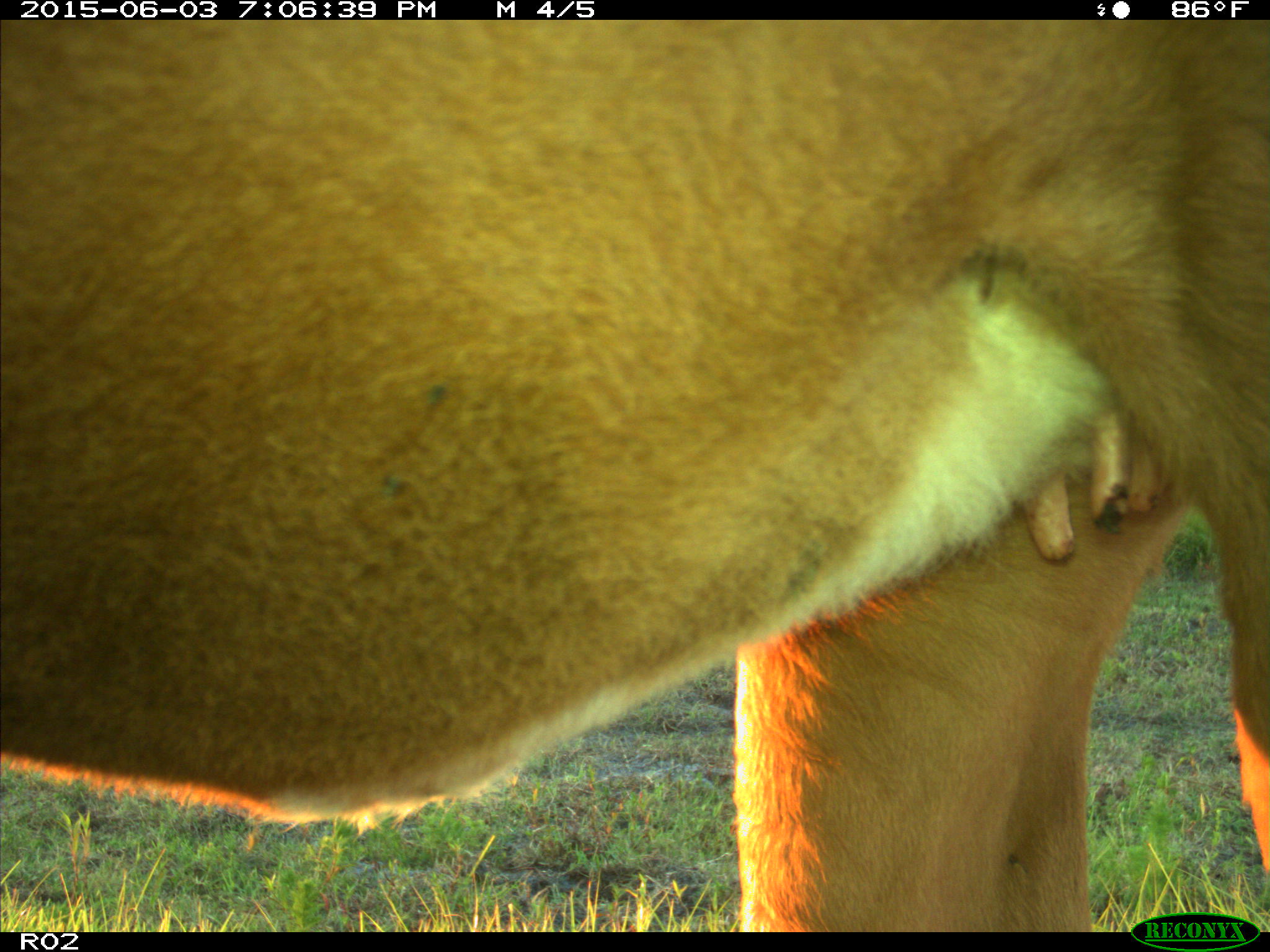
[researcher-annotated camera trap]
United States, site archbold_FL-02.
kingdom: Animalia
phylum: Chordata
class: Mammalia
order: Artiodactyla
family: Bovidae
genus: Bos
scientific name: Bos taurus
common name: domestic cow